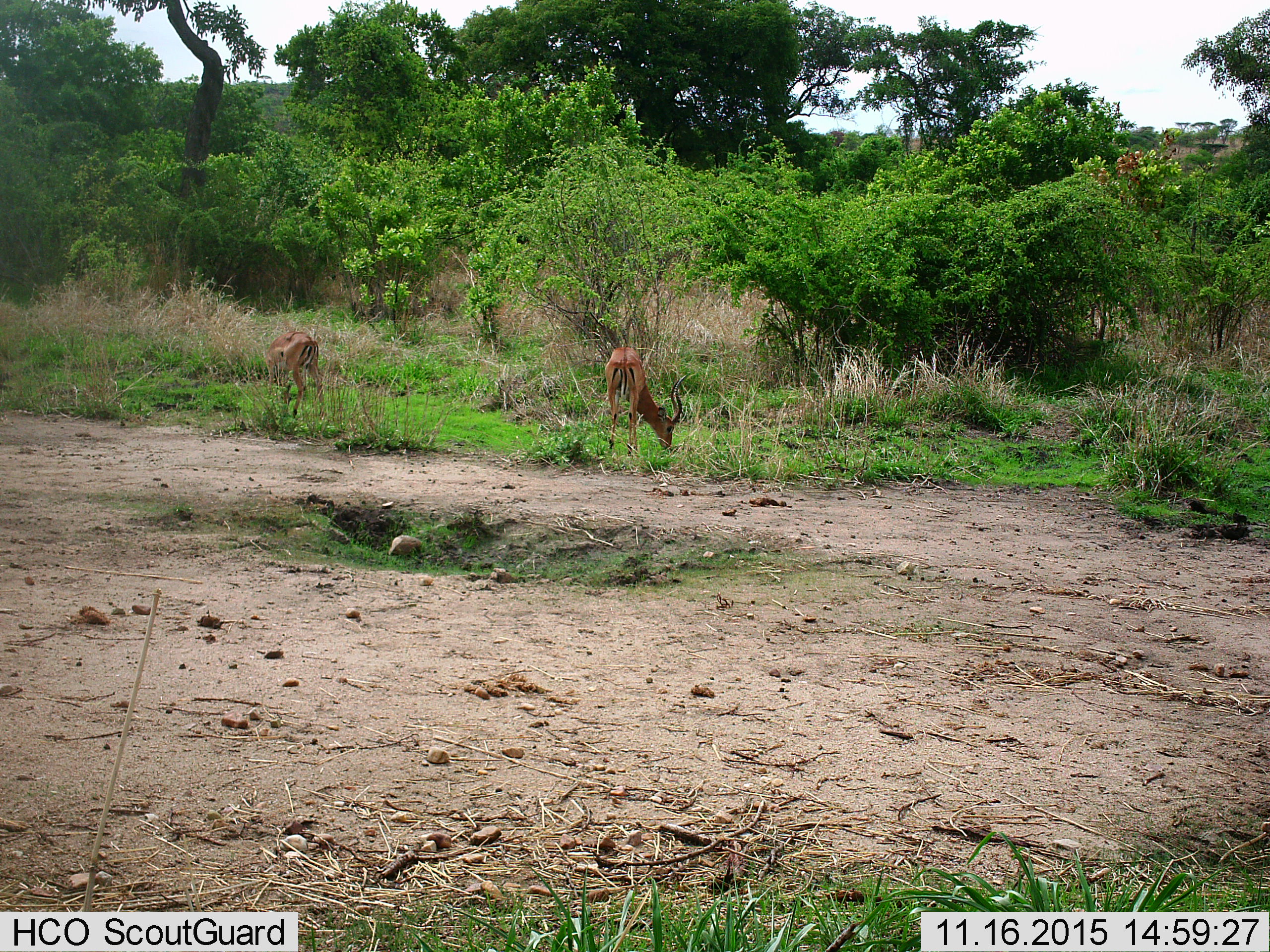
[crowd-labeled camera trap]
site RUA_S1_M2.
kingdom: Animalia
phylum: Chordata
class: Mammalia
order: Artiodactyla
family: Bovidae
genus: Aepyceros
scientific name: Aepyceros melampus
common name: impala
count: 2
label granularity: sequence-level